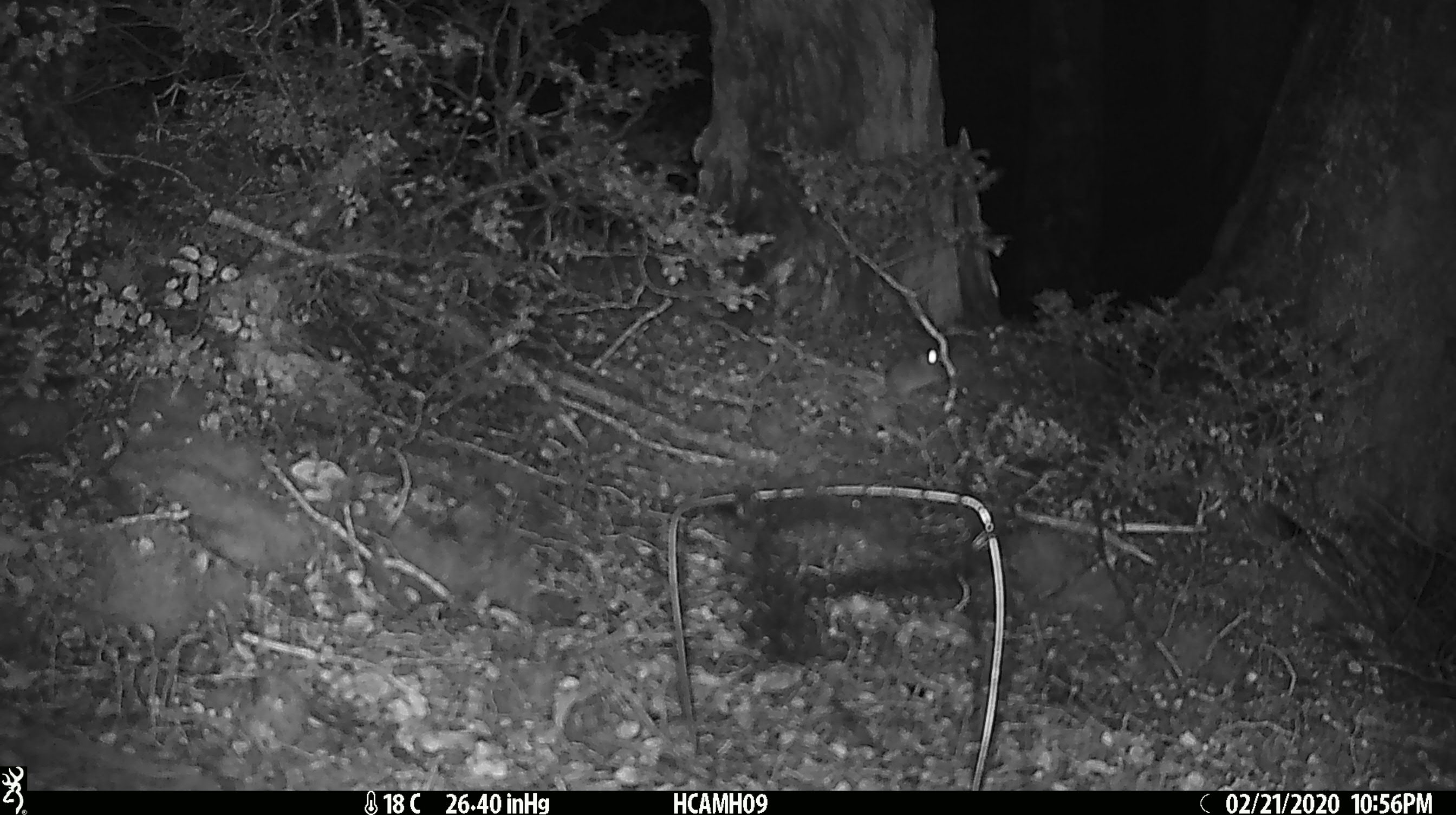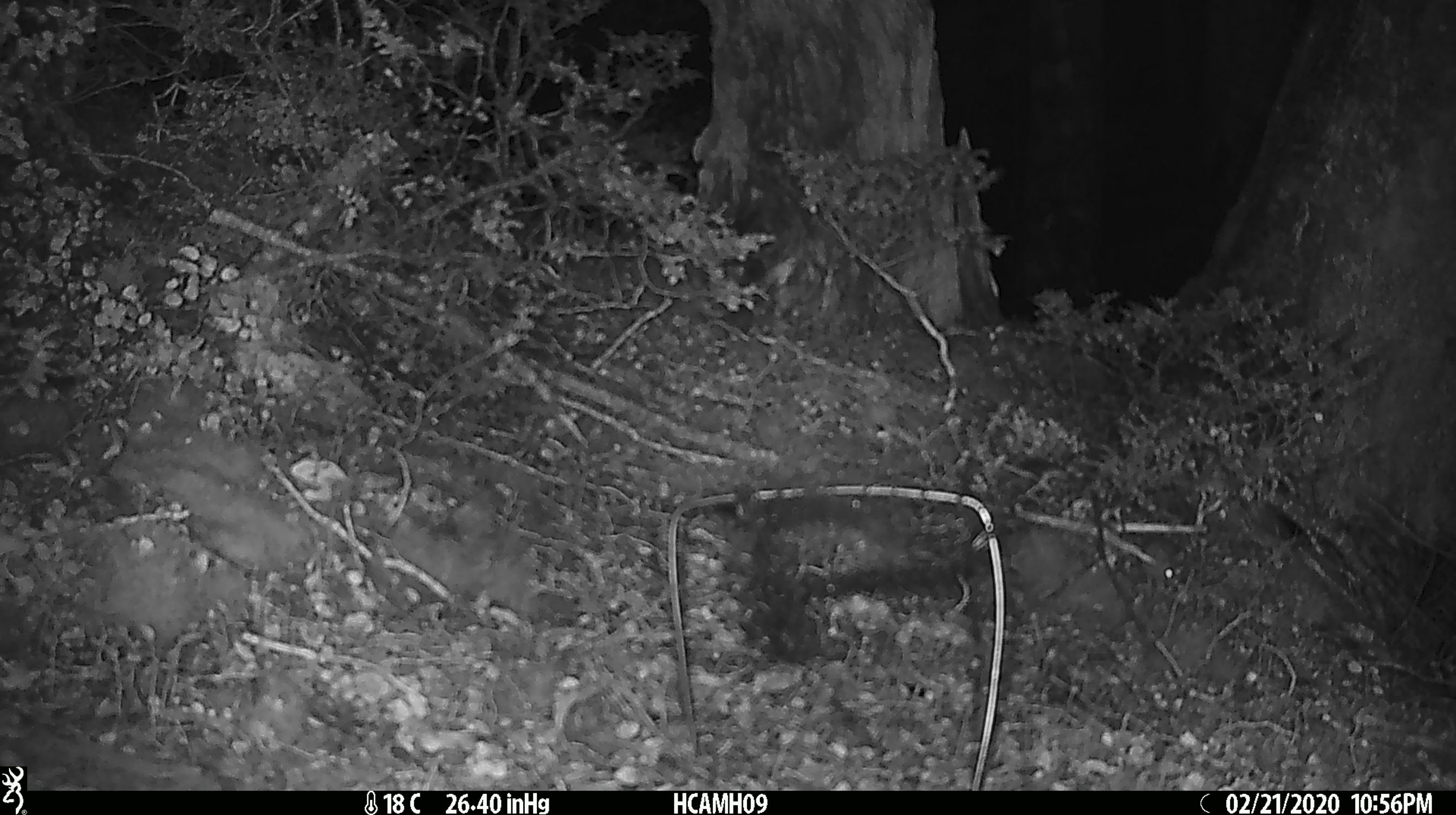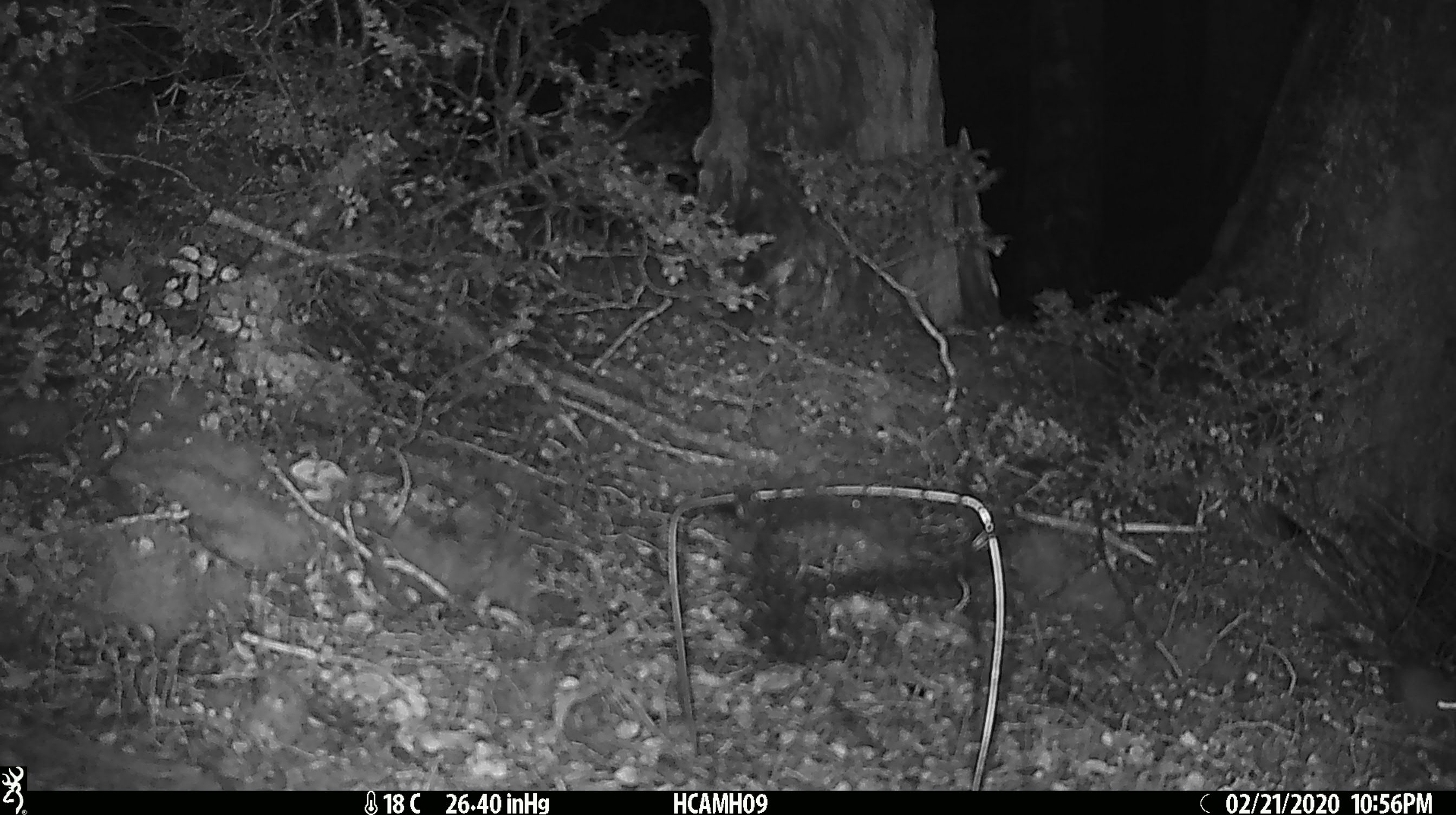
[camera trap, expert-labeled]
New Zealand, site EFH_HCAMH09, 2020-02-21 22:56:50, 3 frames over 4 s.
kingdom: Animalia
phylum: Chordata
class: Mammalia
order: Rodentia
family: Muridae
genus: Mus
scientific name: Mus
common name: mouse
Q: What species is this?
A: Mouse (Mus).